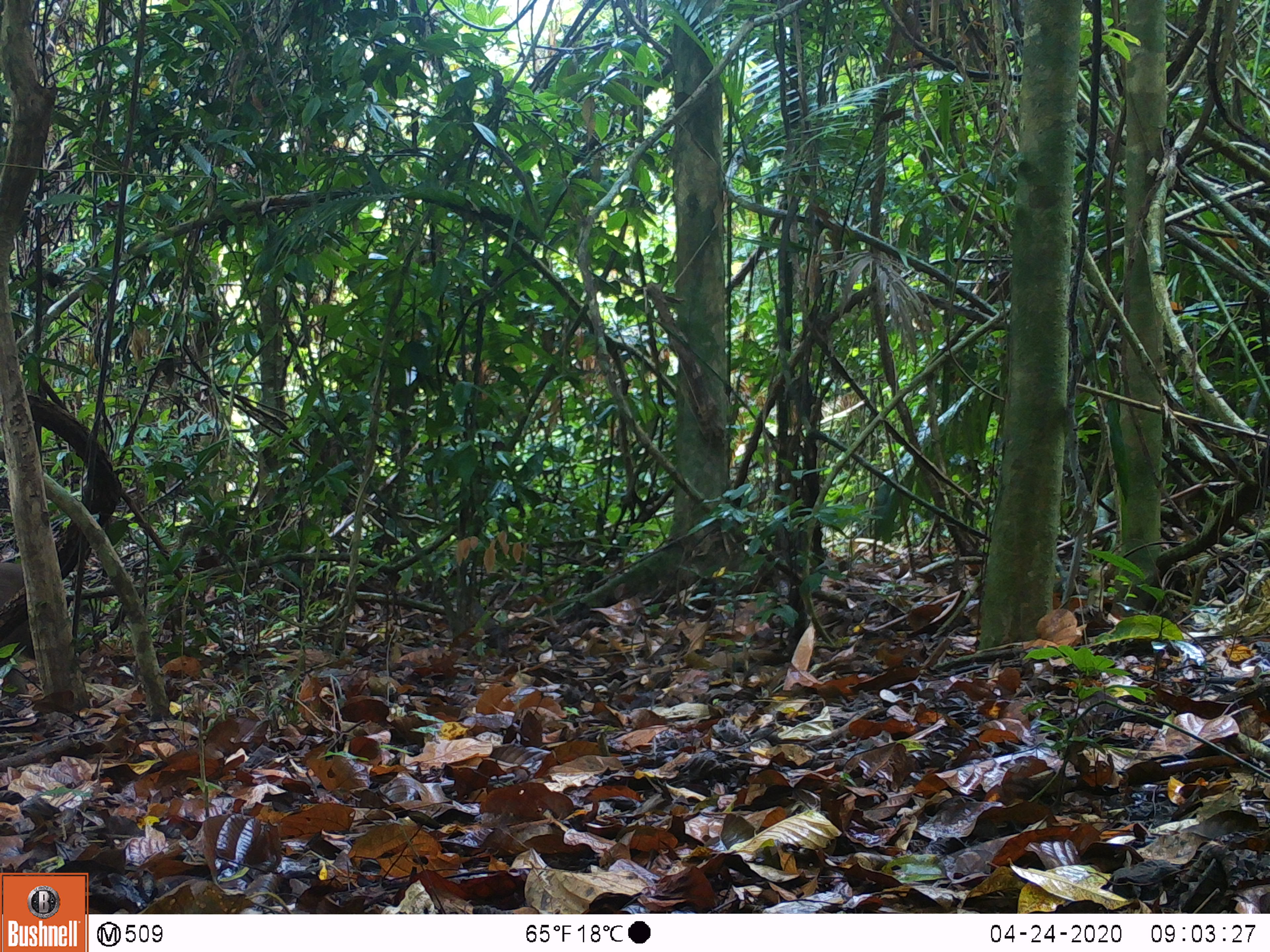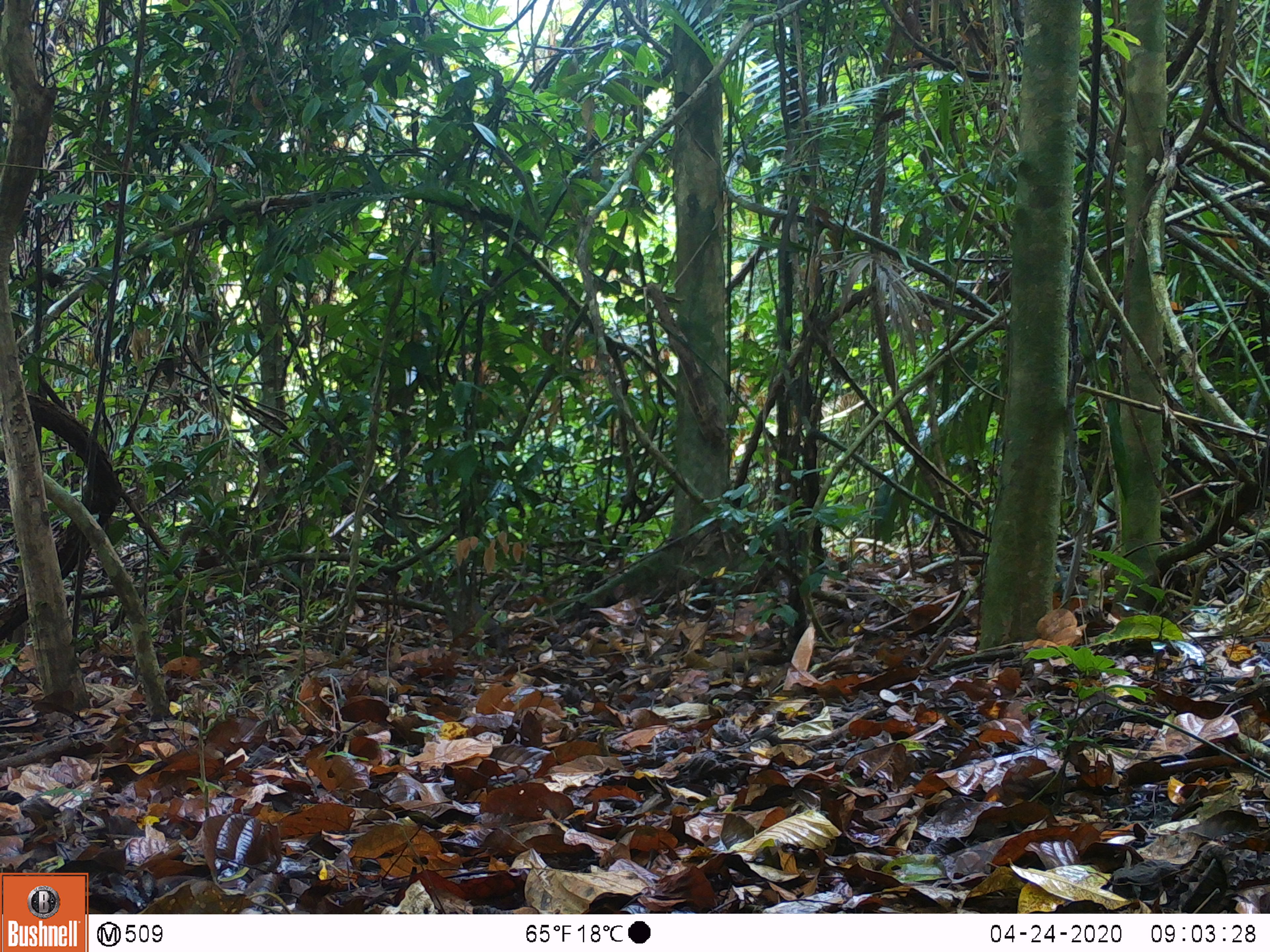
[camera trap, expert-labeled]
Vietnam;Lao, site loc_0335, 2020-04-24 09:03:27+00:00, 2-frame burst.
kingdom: Animalia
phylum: Chordata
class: Mammalia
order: Primates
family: Cercopithecidae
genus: Macaca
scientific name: Macaca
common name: macaques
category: assam or rhesus macaque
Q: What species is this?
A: Assam or rhesus macaque (macaques) (Macaca).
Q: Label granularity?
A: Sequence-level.